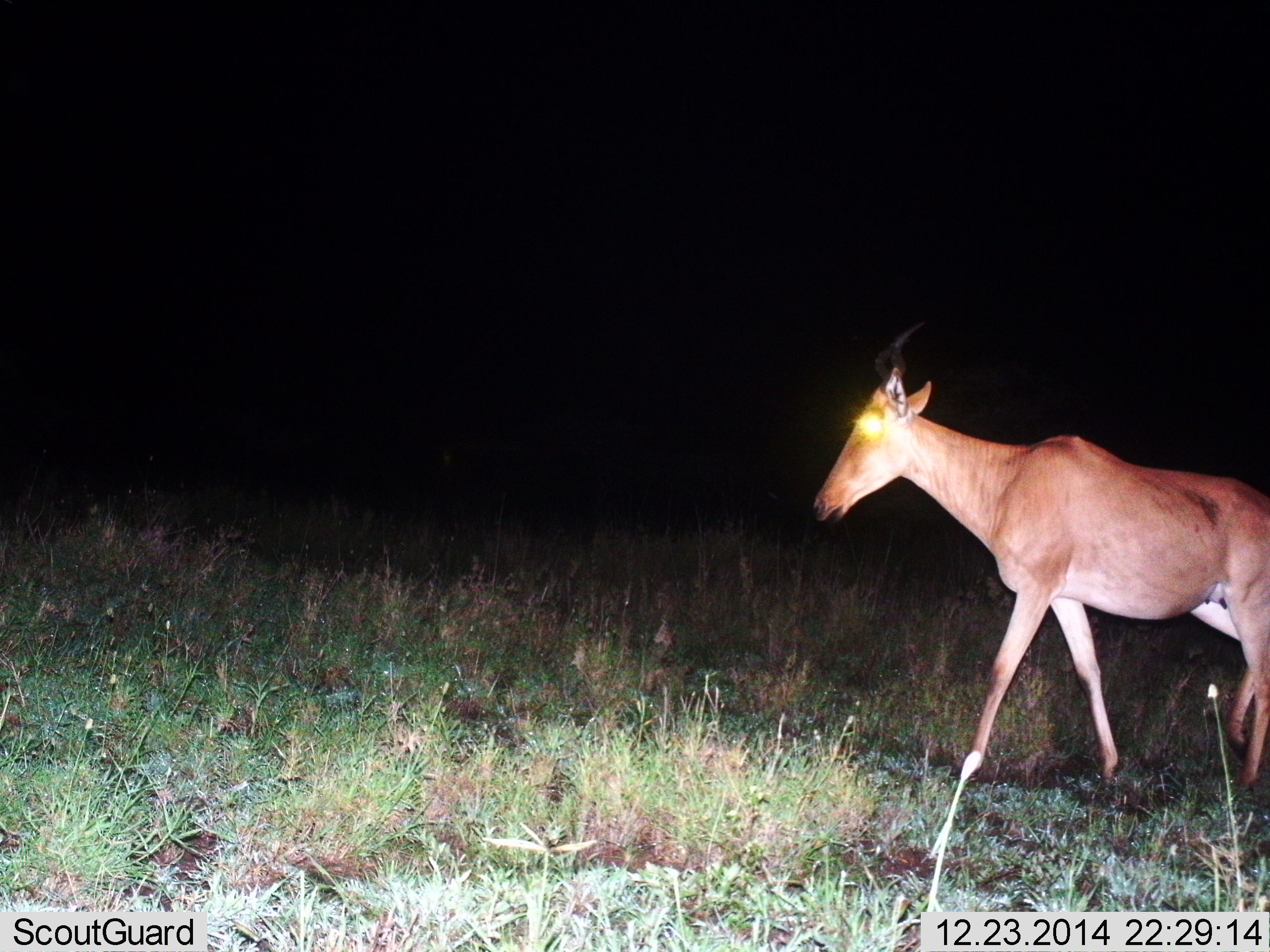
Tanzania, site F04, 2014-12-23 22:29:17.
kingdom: Animalia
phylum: Chordata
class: Mammalia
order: Artiodactyla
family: Bovidae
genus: Alcelaphus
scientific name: Alcelaphus buselaphus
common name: hartebeest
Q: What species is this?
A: Hartebeest (Alcelaphus buselaphus).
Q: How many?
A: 1.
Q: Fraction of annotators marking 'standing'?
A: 10%.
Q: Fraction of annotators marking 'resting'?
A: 0%.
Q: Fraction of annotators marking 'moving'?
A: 90%.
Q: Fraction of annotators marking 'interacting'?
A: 0%.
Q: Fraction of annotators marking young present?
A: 0%.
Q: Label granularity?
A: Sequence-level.